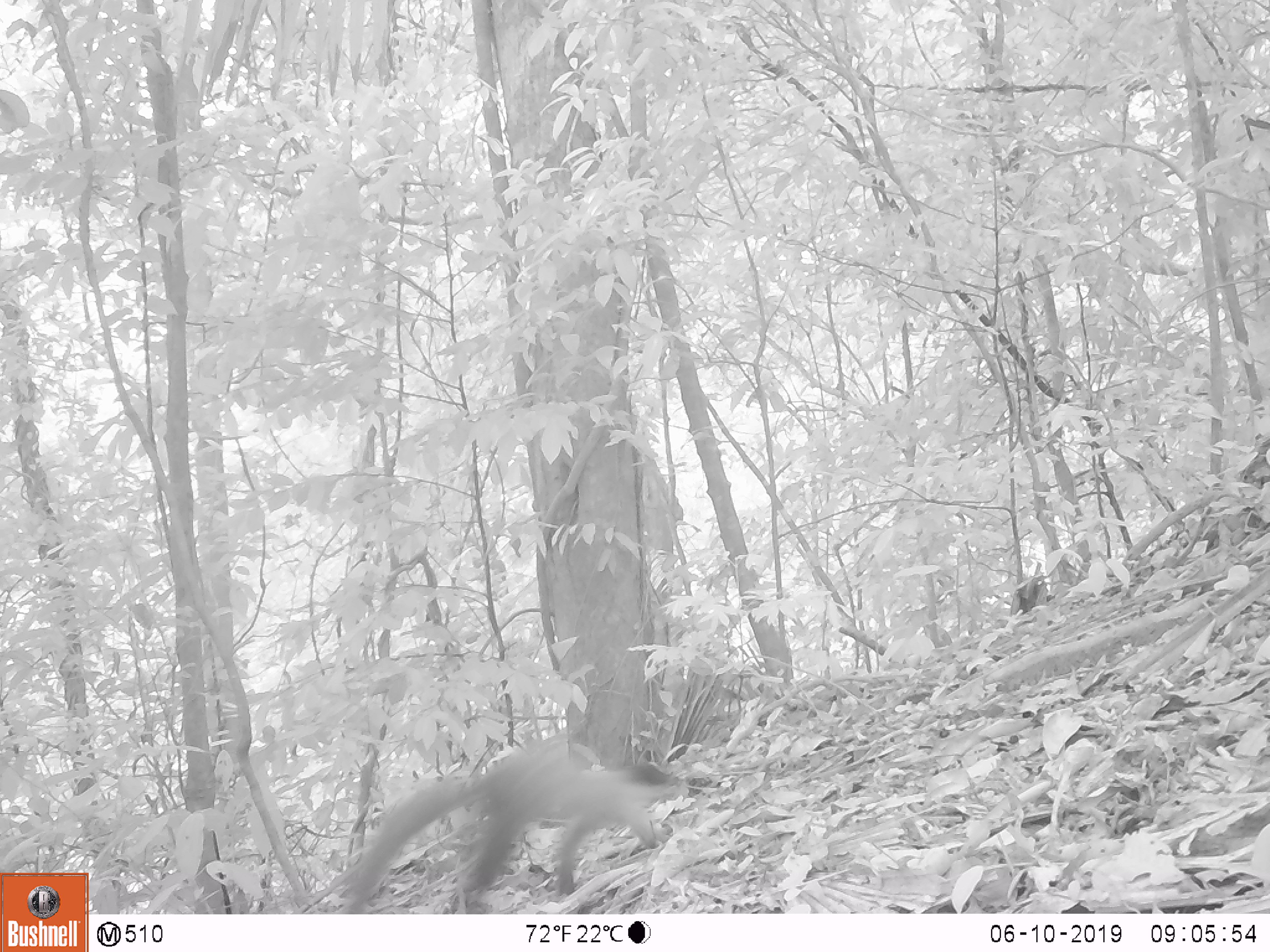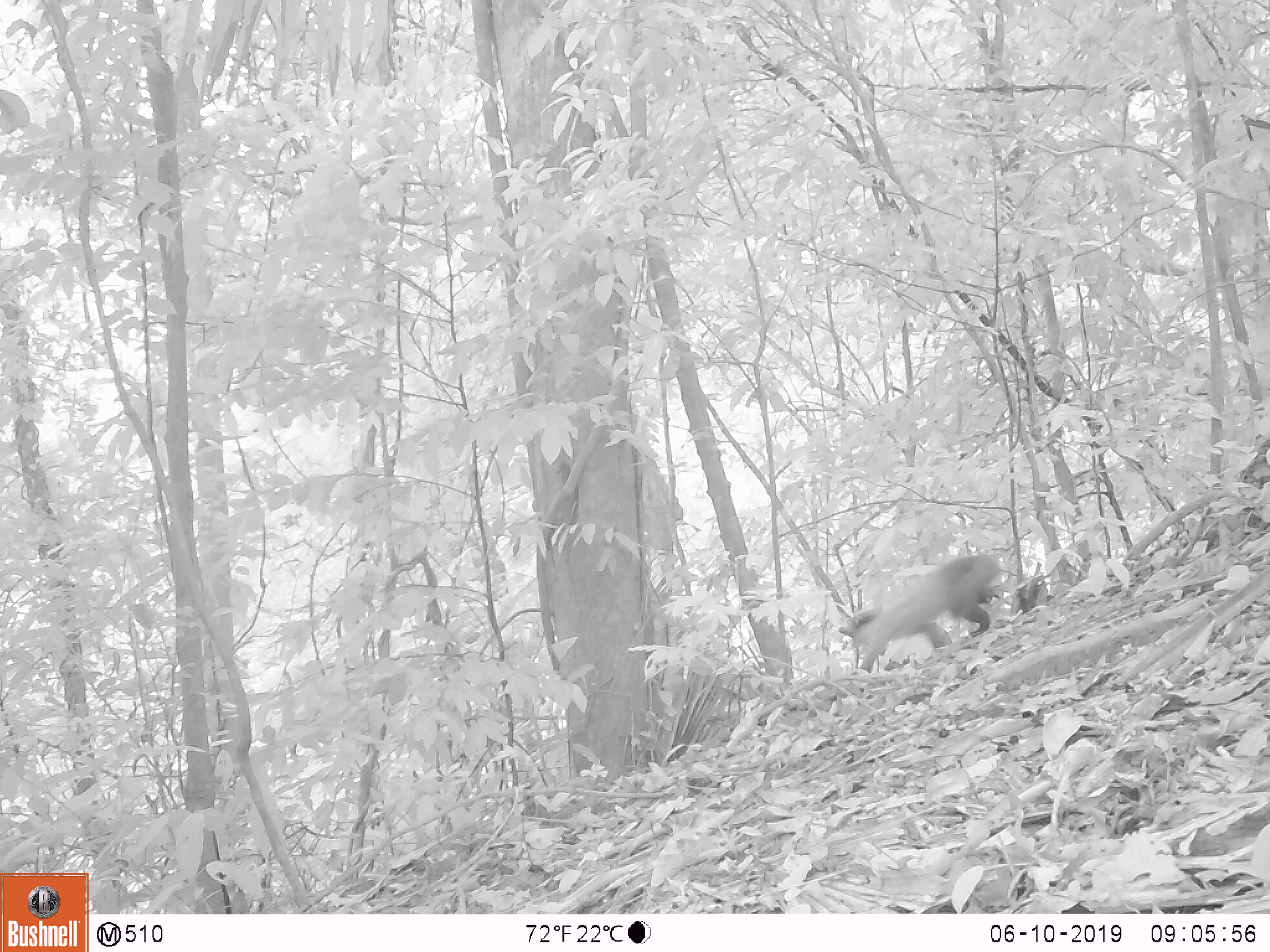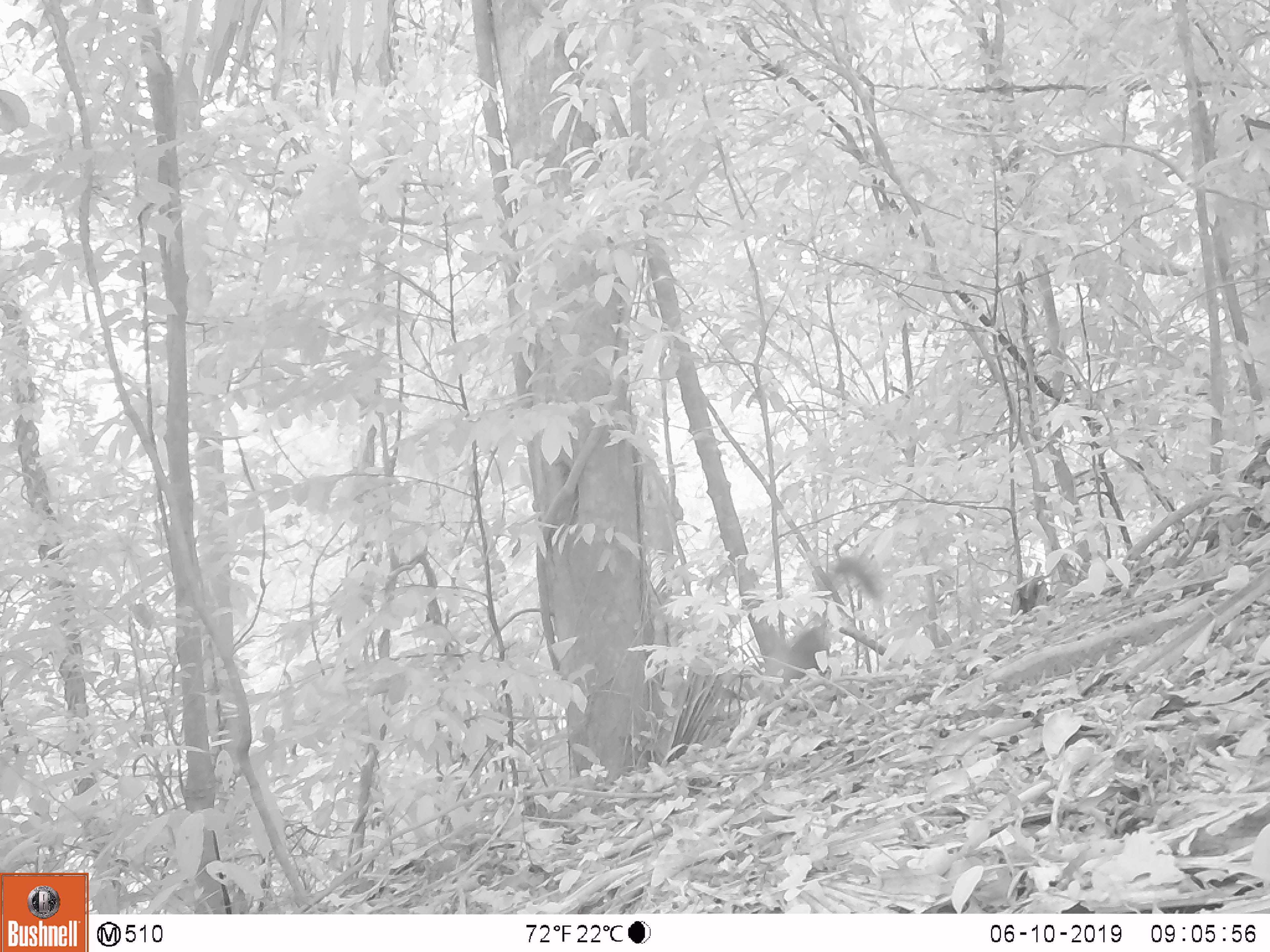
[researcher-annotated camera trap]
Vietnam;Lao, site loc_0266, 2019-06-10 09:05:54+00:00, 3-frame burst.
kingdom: Animalia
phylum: Chordata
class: Mammalia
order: Carnivora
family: Mustelidae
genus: Martes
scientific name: Martes flavigula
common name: yellow-throated marten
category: yellow throated marten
Yellow throated marten (yellow-throated marten) (Martes flavigula). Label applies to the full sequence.